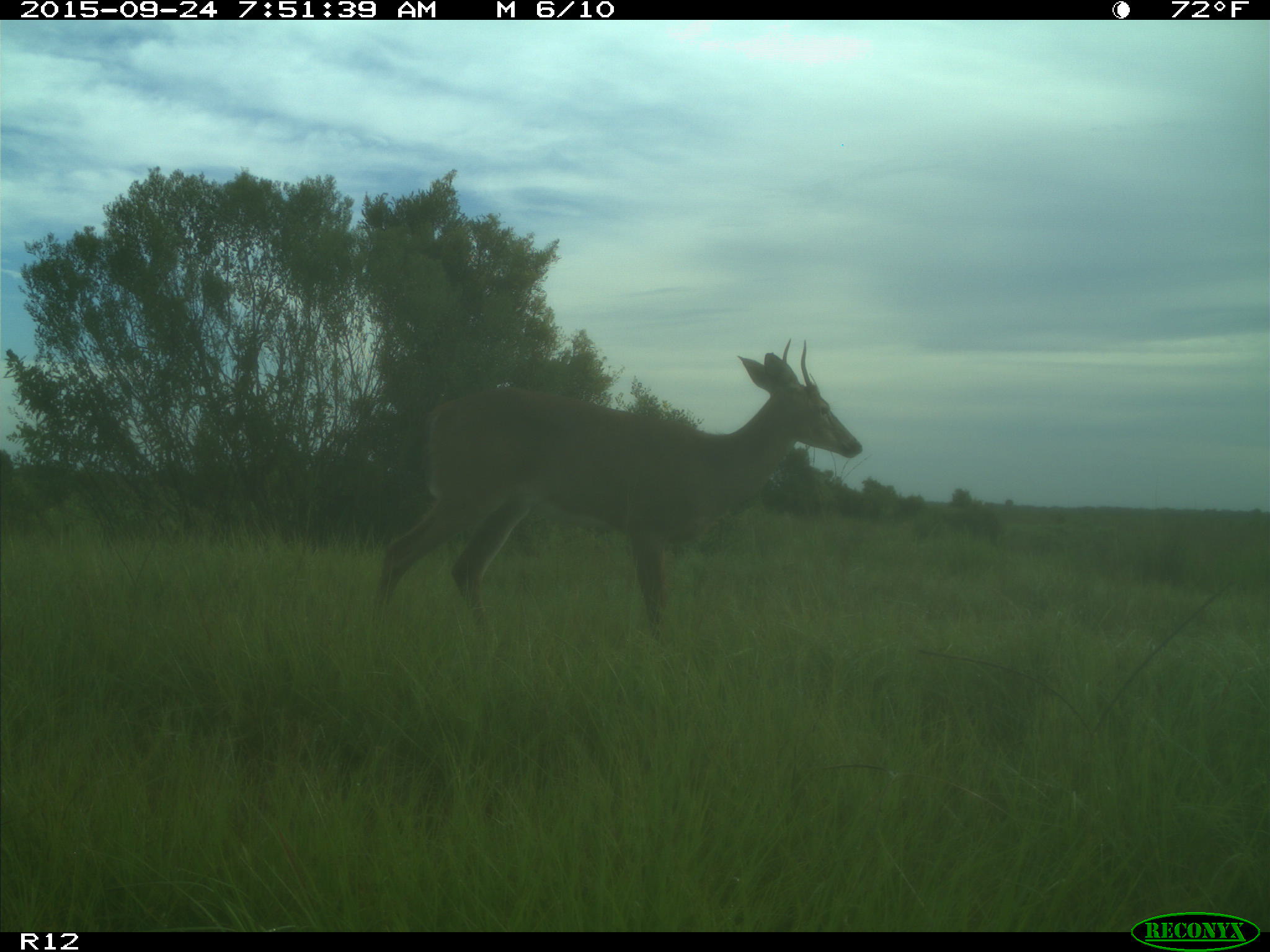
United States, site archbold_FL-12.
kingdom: Animalia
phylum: Chordata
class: Mammalia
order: Artiodactyla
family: Cervidae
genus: Odocoileus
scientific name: Odocoileus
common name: deer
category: unidentified deer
Unidentified deer (deer) (Odocoileus).